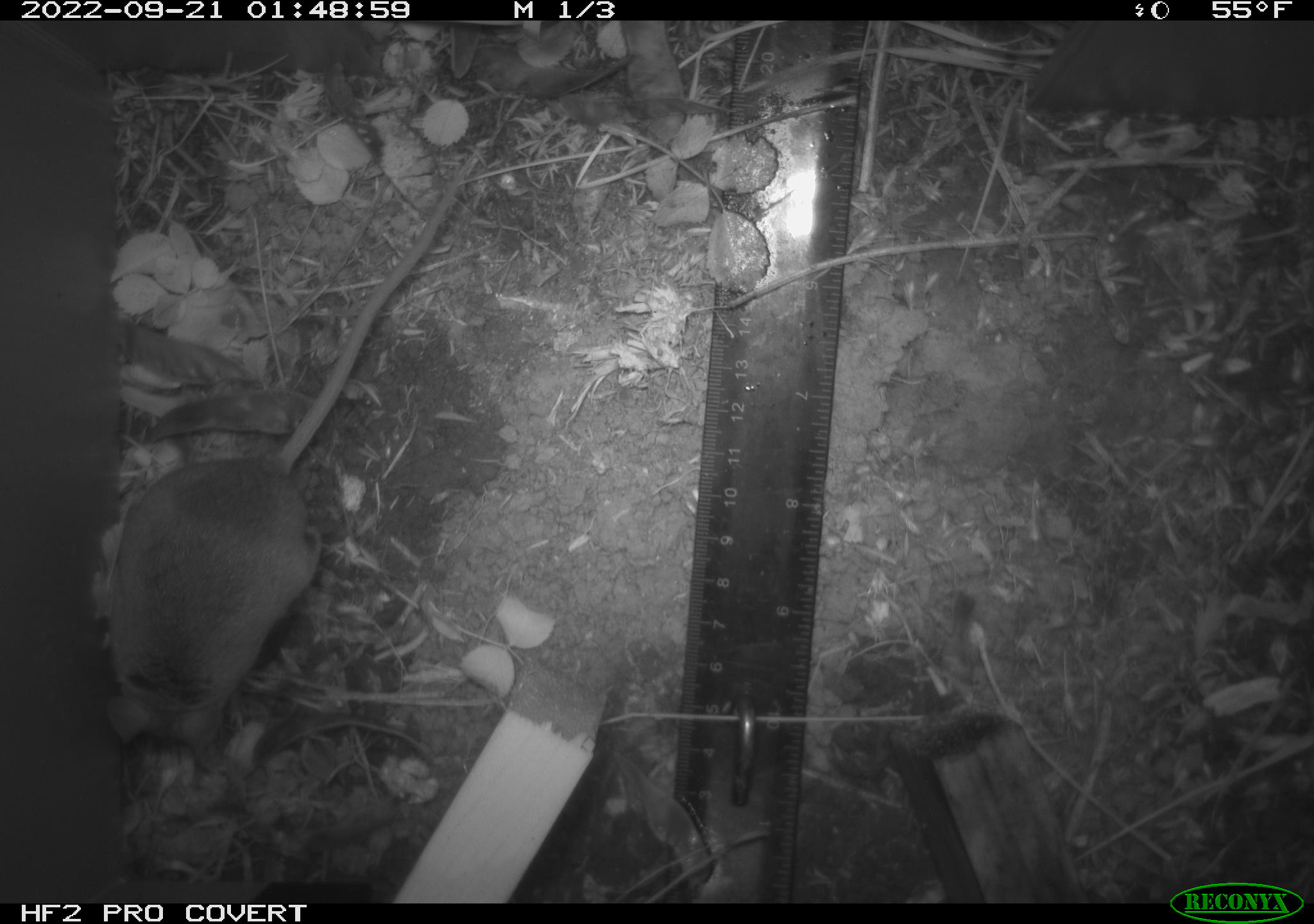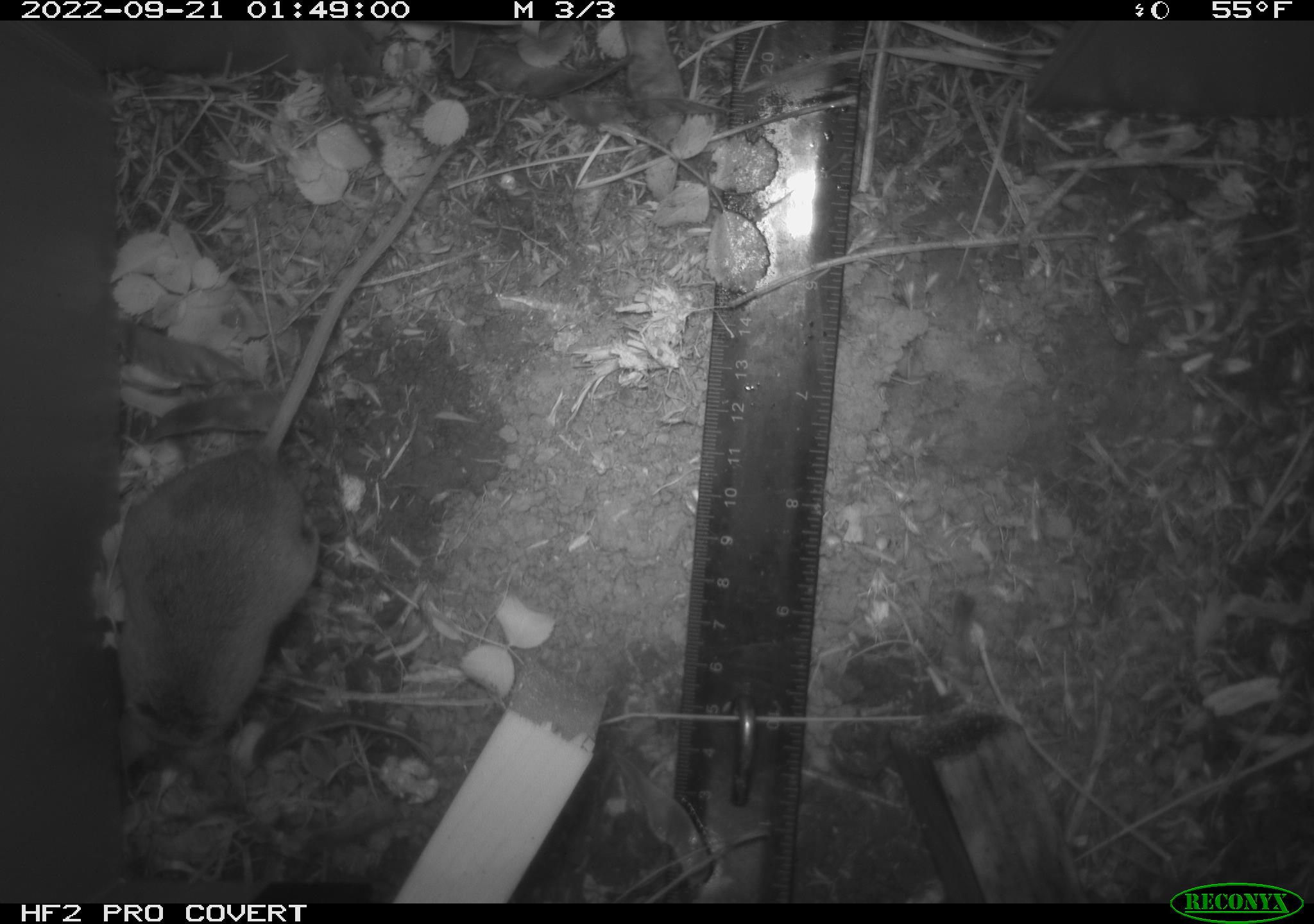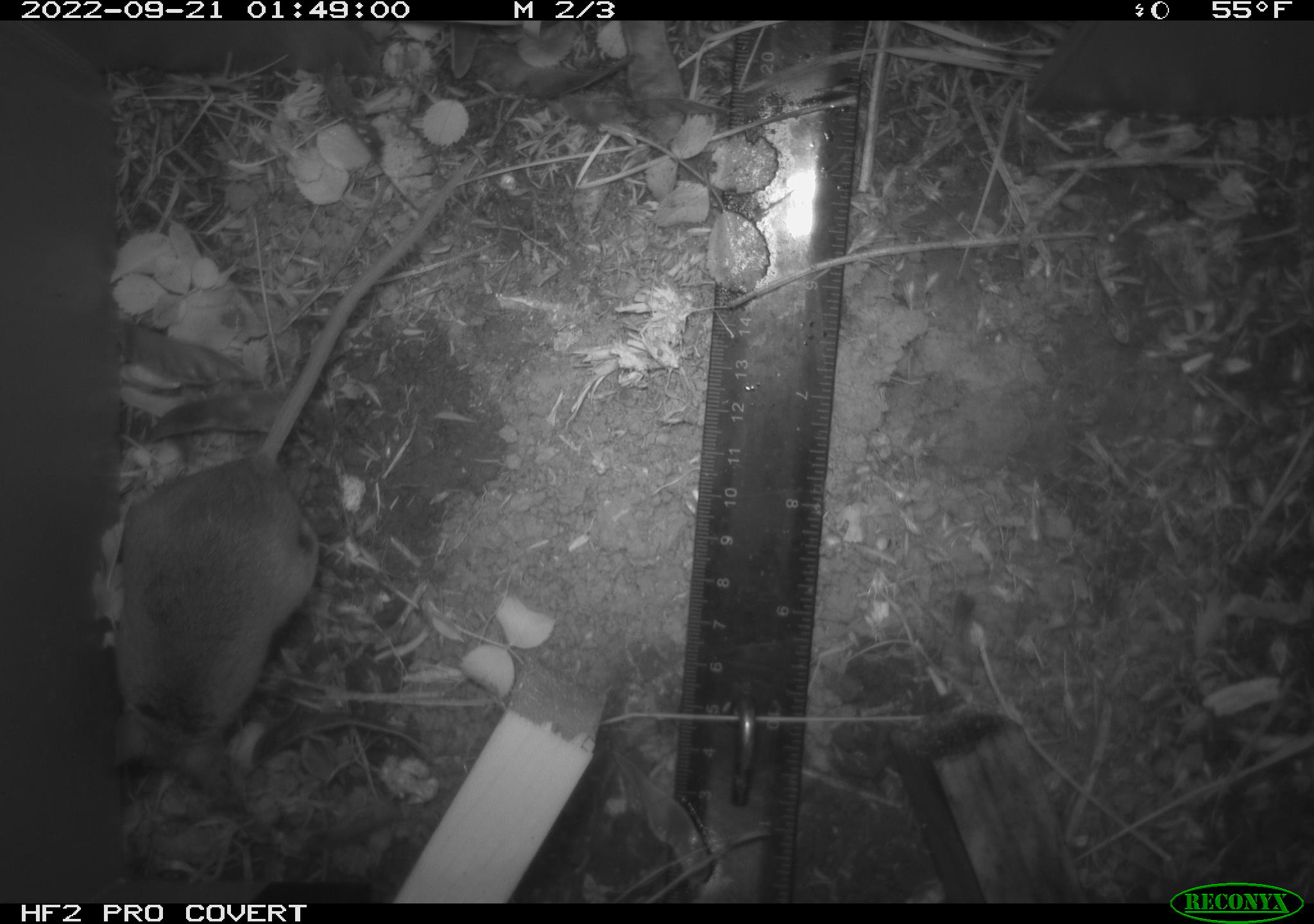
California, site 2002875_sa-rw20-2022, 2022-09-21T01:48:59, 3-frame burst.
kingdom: Animalia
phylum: Chordata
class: Mammalia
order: Rodentia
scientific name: Rodentia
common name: mouse species